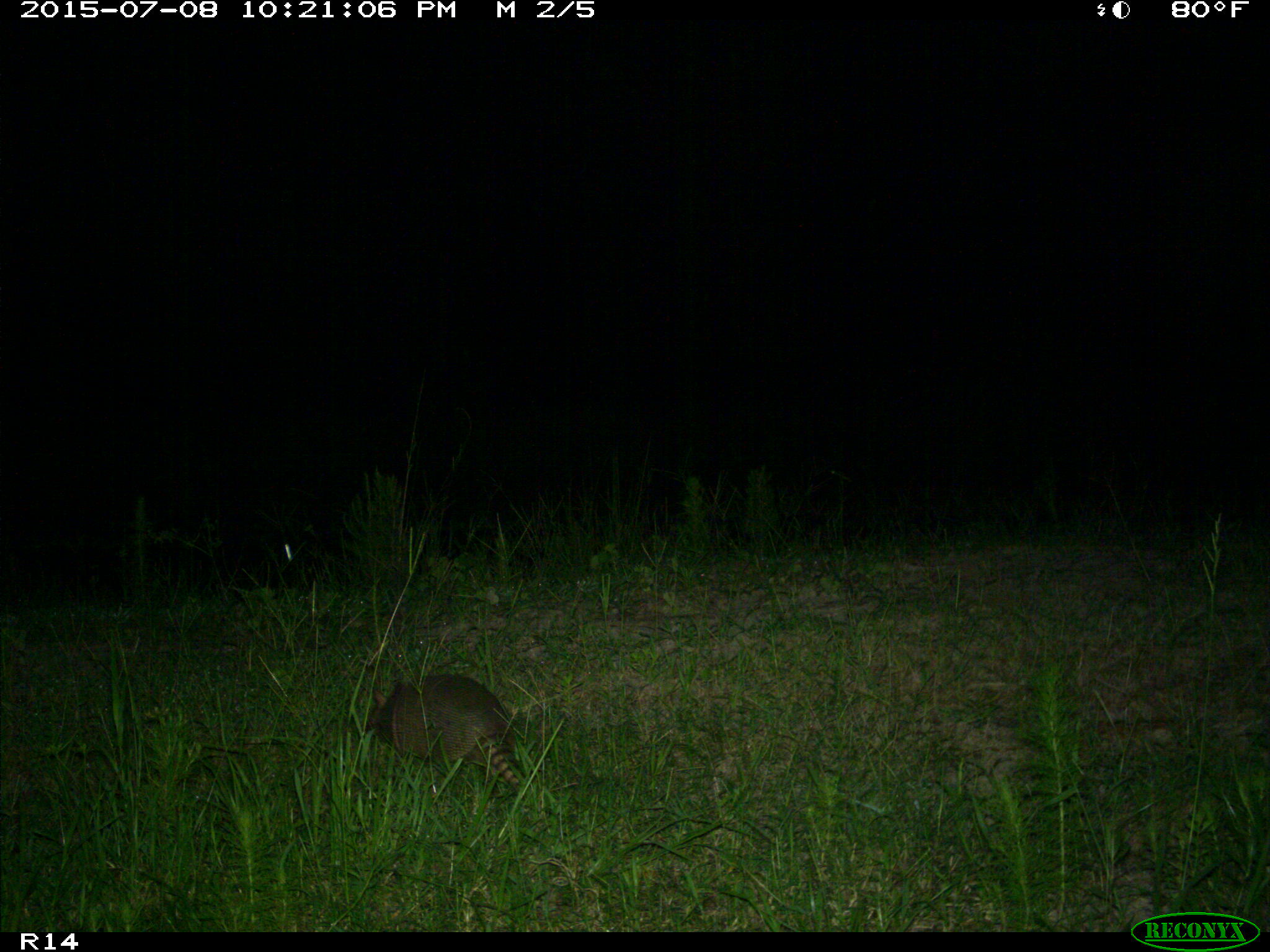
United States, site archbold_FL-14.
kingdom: Animalia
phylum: Chordata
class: Mammalia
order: Cingulata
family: Dasypodidae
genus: Dasypus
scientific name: Dasypus novemcinctus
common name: nine-banded armadillo